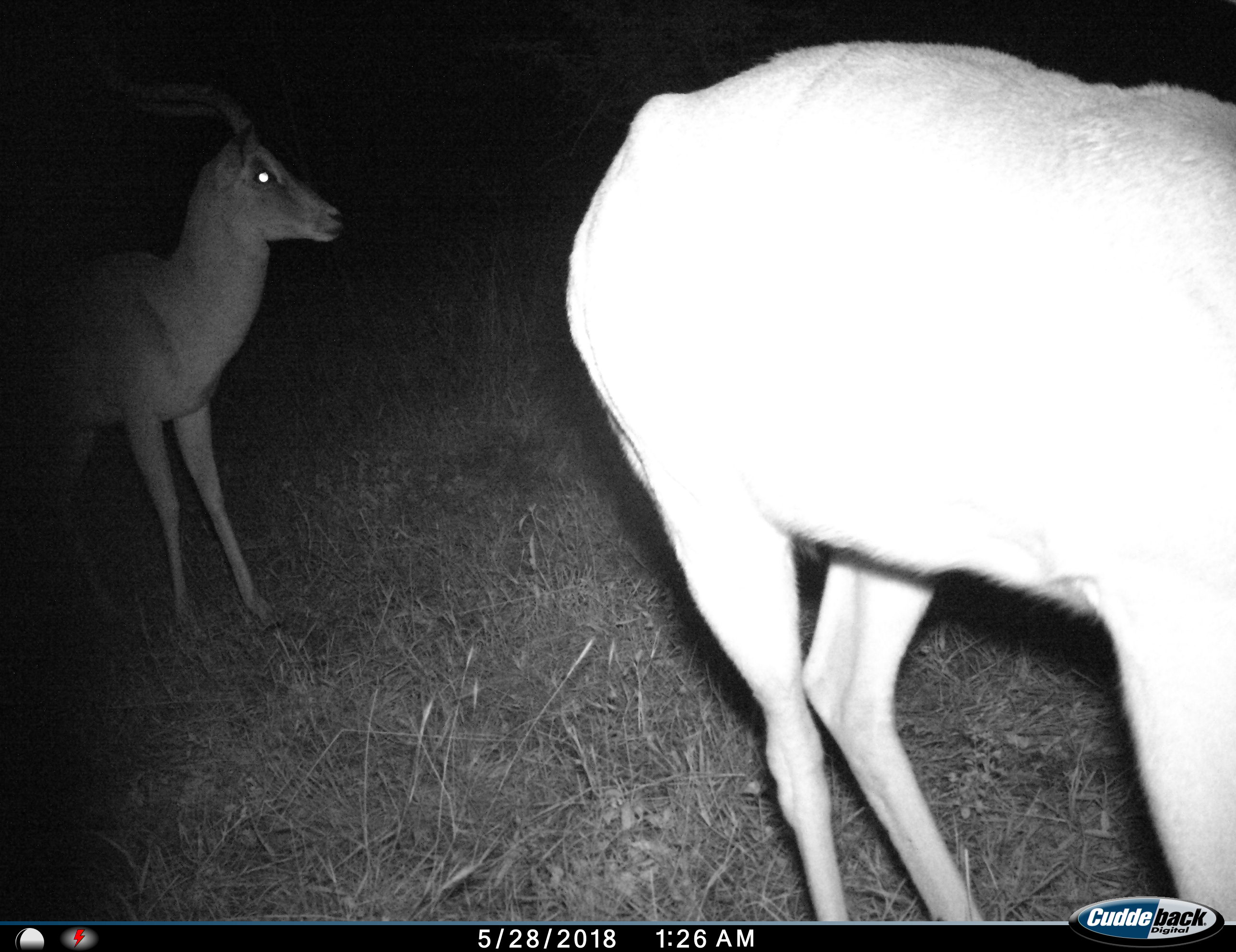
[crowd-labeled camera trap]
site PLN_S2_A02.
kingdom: Animalia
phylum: Chordata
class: Mammalia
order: Artiodactyla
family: Bovidae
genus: Aepyceros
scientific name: Aepyceros melampus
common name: impala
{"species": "impala (Aepyceros melampus)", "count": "2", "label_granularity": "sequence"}